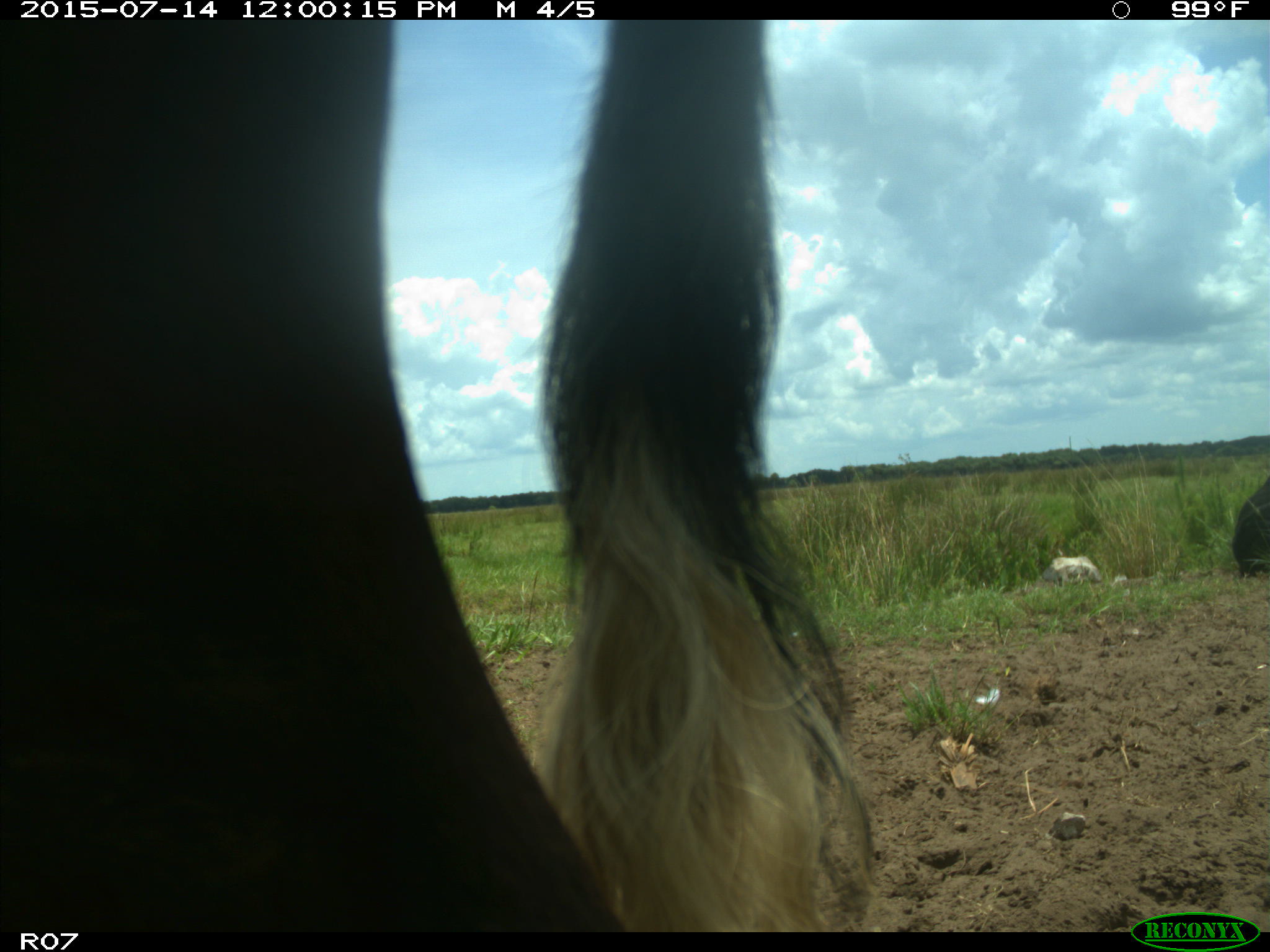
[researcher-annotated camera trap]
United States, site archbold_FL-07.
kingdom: Animalia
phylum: Chordata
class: Mammalia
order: Artiodactyla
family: Bovidae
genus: Bos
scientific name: Bos taurus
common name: domestic cow